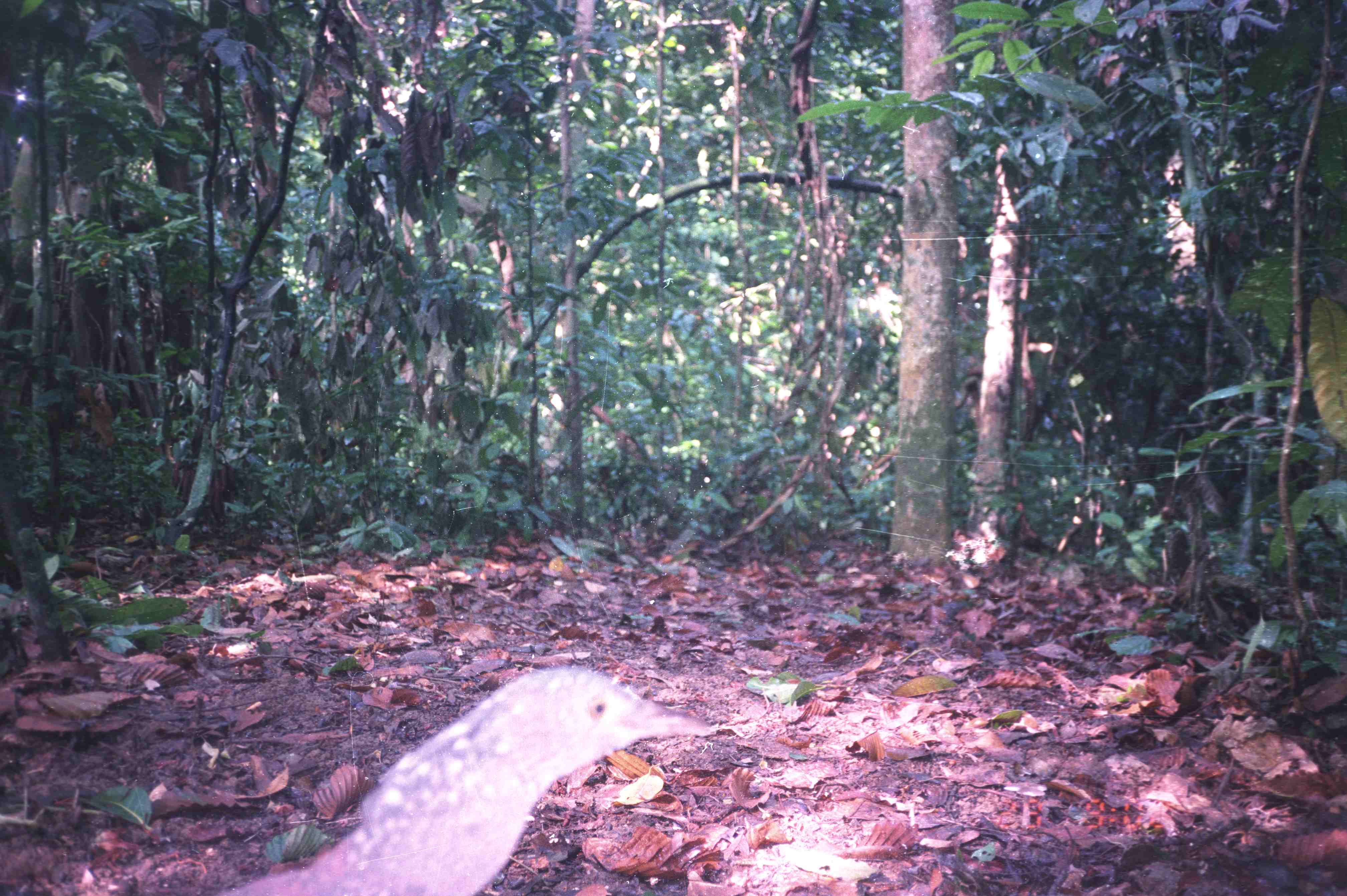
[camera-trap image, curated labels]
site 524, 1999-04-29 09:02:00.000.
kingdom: Animalia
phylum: Chordata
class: Aves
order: Pelecaniformes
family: Ardeidae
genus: Butorides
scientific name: Butorides striata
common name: striated heron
Butorides striata (striated heron), count 1.